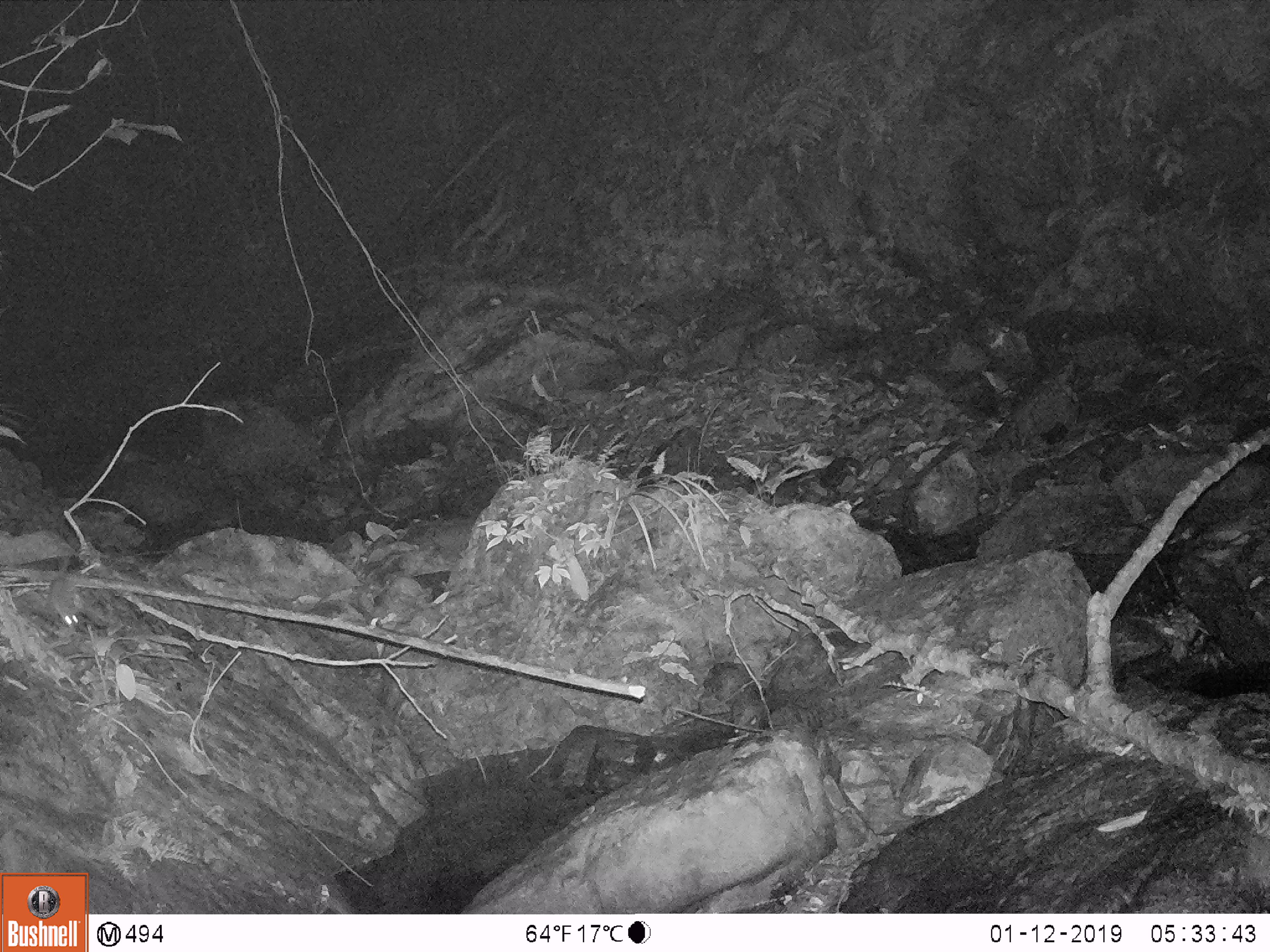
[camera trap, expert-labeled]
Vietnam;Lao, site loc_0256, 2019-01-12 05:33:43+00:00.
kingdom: Animalia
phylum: Chordata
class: Mammalia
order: Rodentia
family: Muridae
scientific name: Muridae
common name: old-world mice and rats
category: unidentified murid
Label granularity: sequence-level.